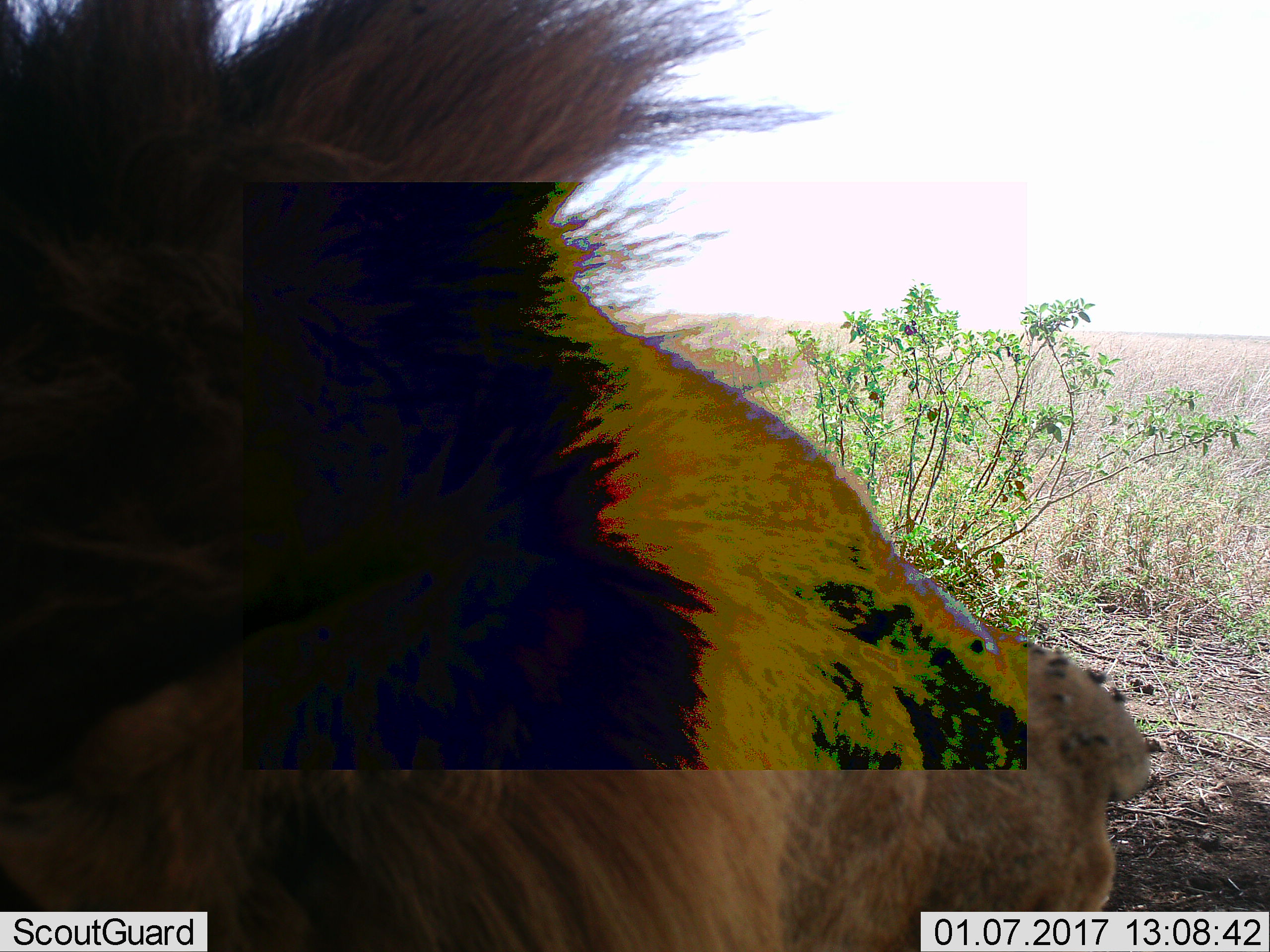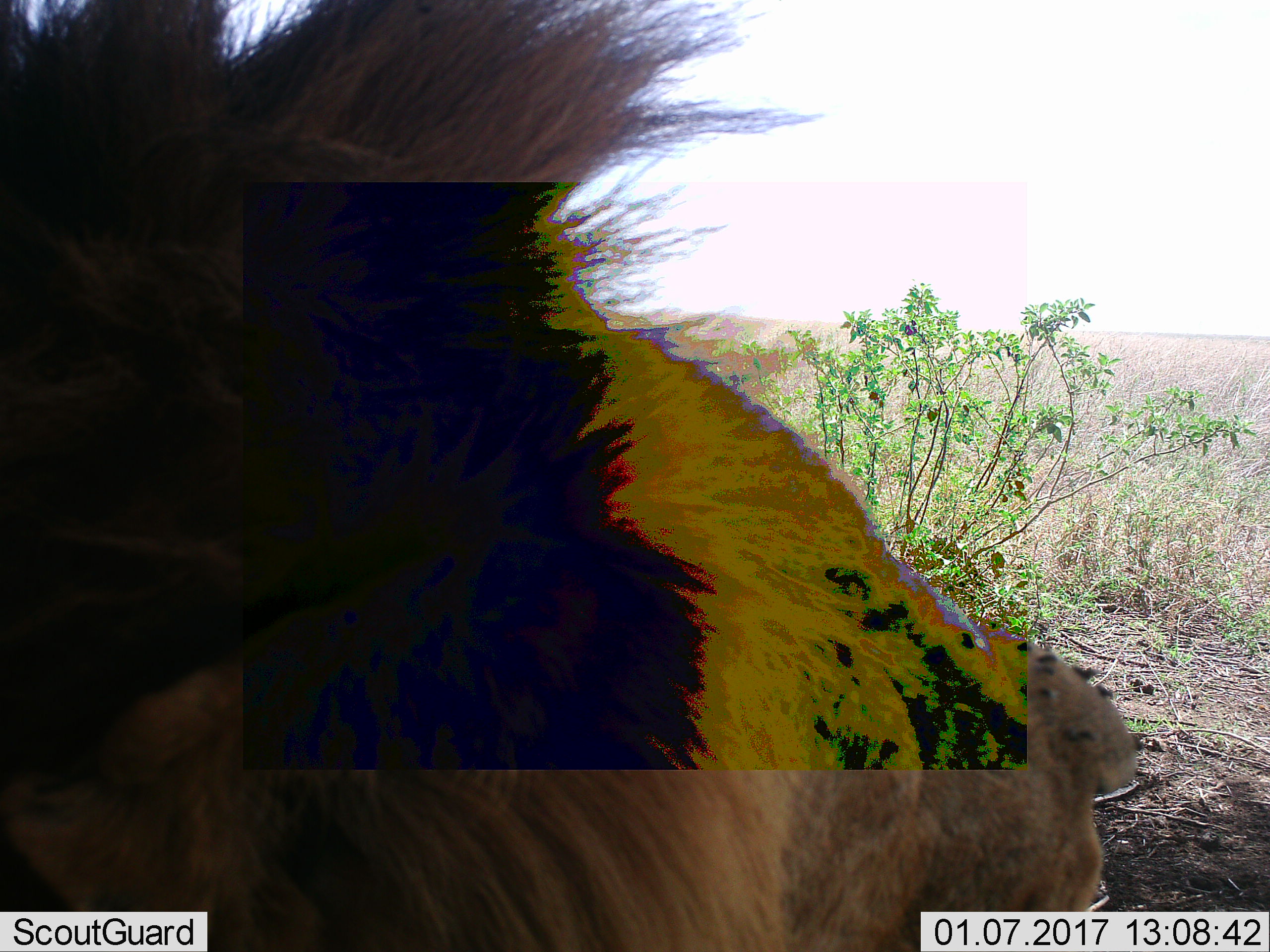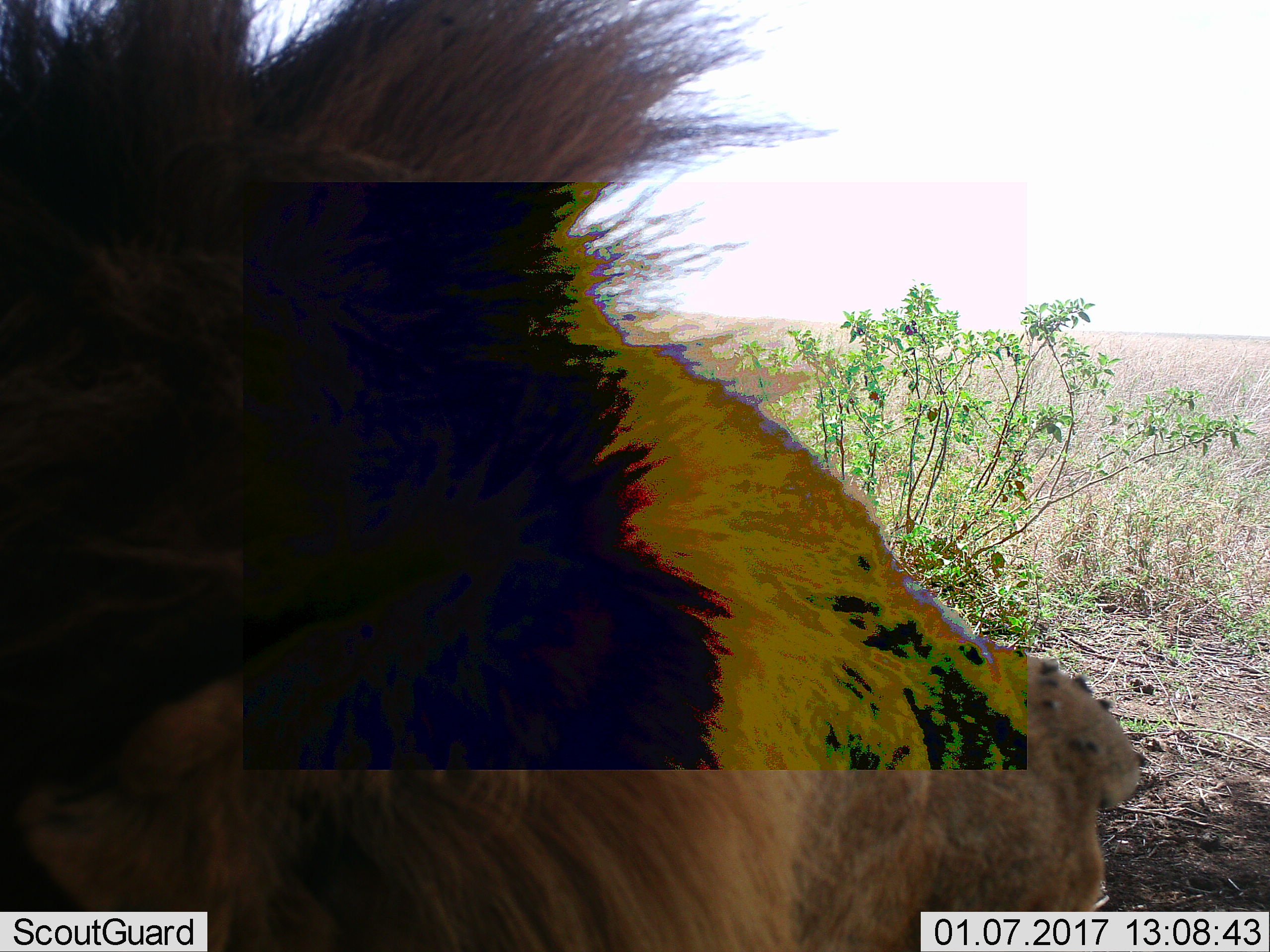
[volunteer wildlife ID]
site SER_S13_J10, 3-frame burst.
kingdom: Animalia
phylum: Chordata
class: Mammalia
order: Carnivora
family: Felidae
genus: Panthera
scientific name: Panthera leo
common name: lion male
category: lionmale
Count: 1.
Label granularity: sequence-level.